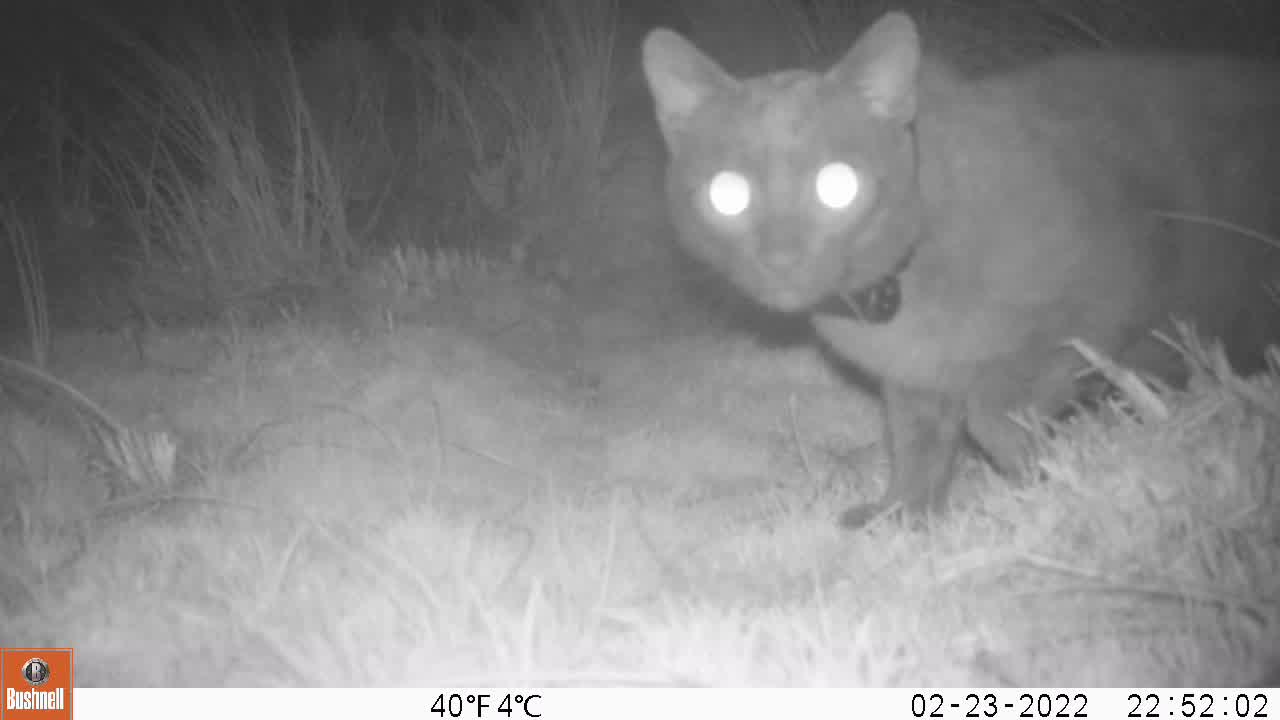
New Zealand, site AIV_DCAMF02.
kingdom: Animalia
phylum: Chordata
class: Mammalia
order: Carnivora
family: Felidae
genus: Felis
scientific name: Felis catus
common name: domestic cat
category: cat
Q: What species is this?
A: Cat (domestic cat) (Felis catus).